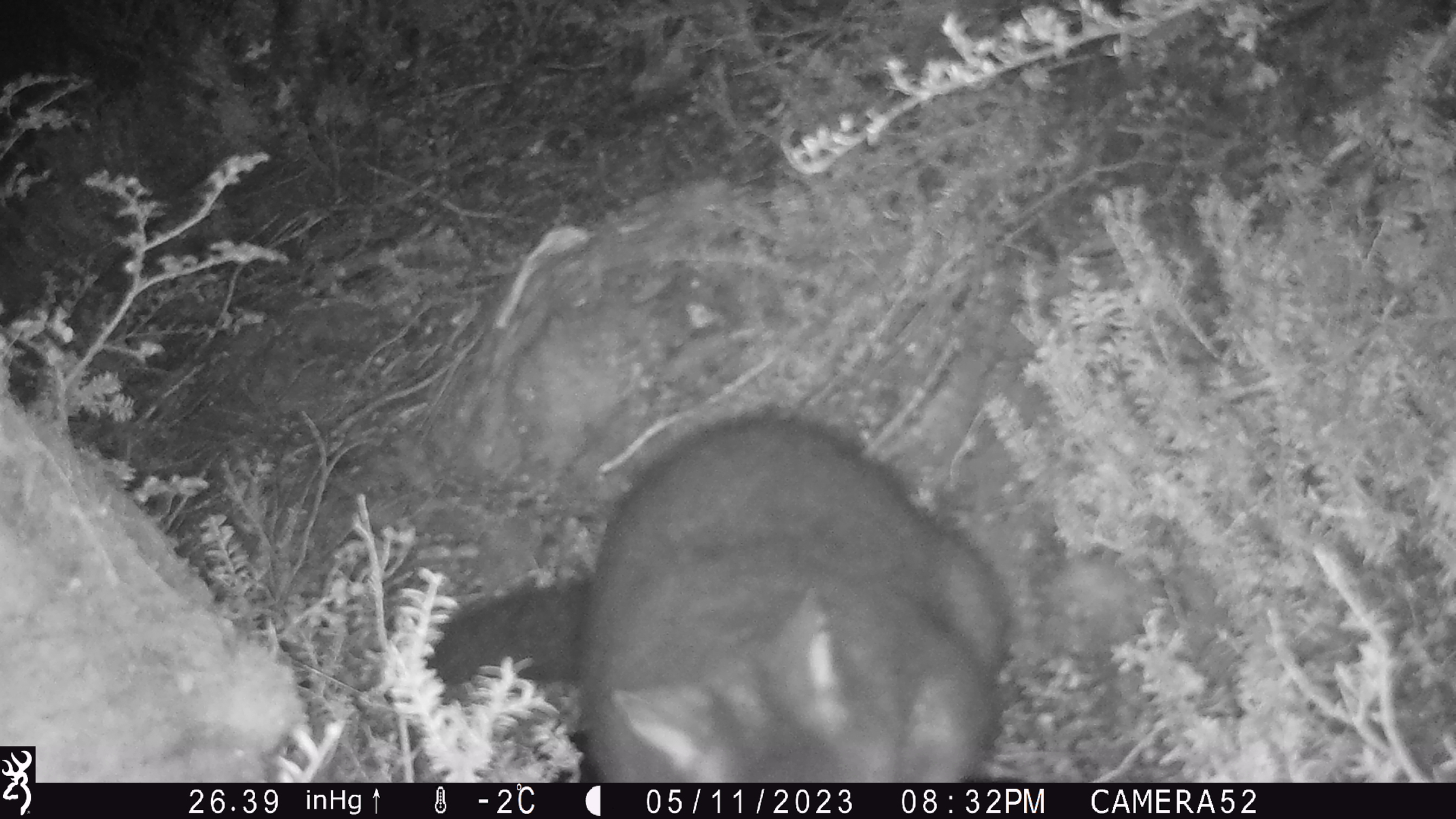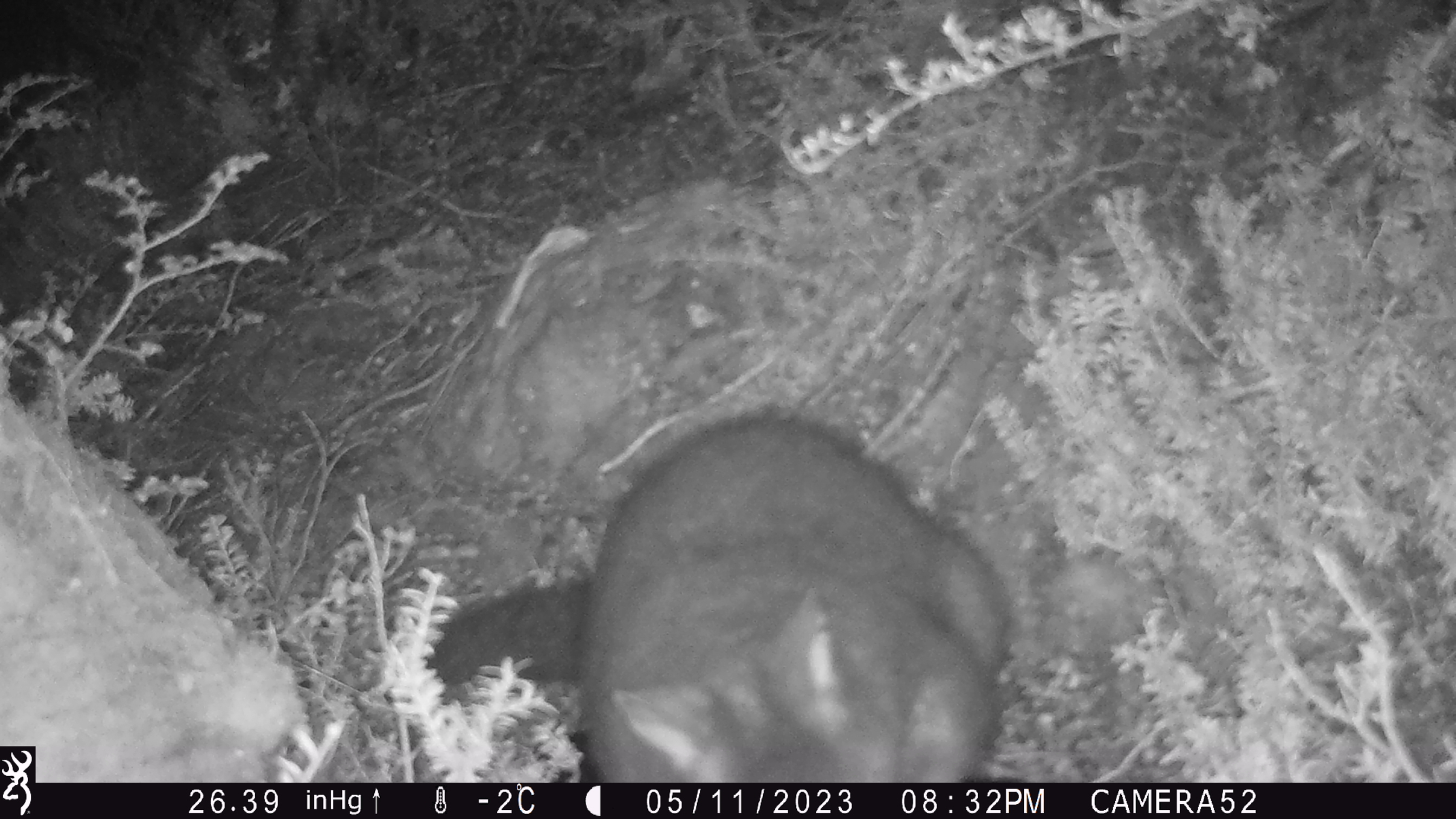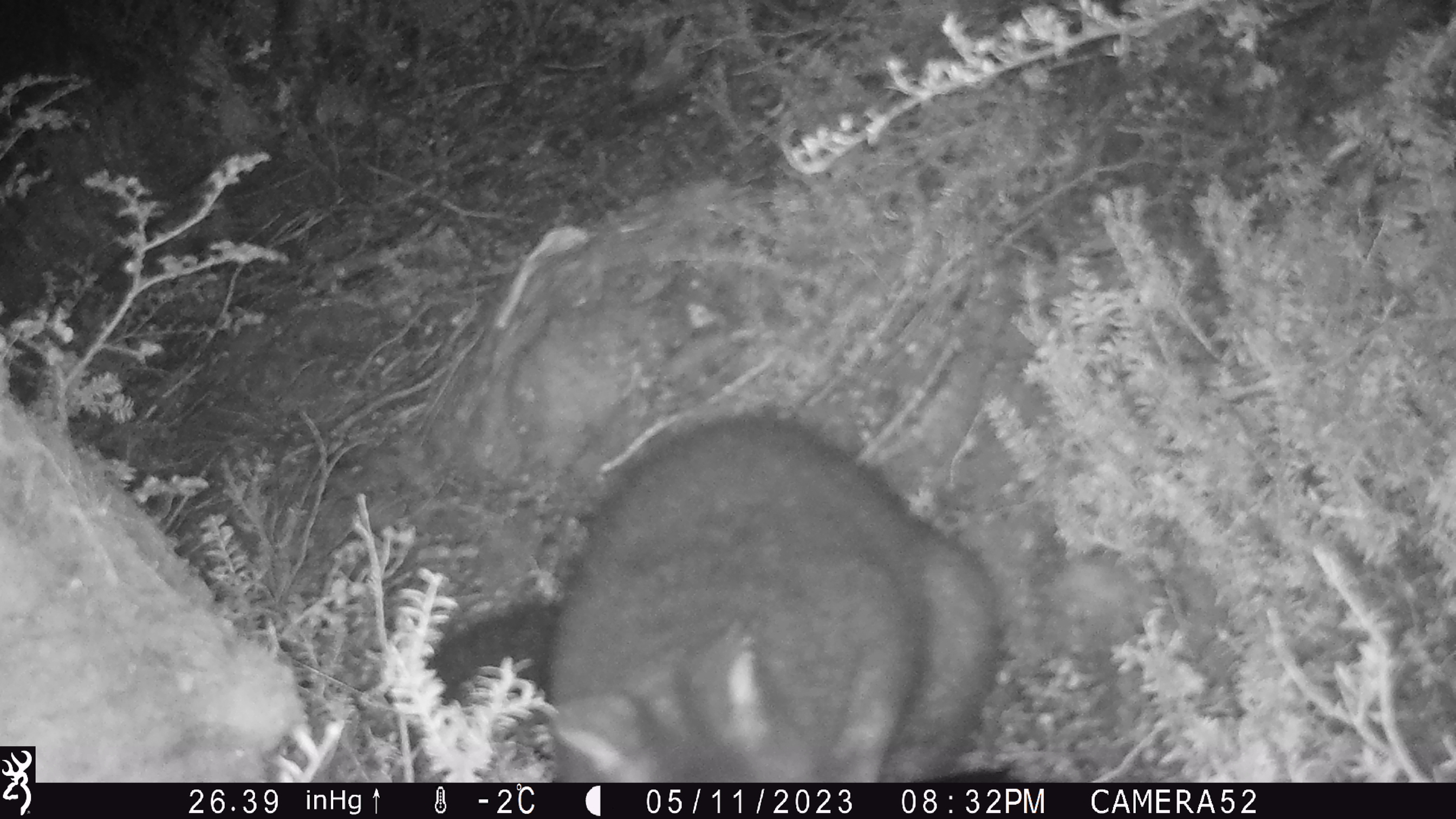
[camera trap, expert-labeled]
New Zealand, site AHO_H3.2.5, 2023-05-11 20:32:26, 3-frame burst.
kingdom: Animalia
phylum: Chordata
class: Mammalia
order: Diprotodontia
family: Phalangeridae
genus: Trichosurus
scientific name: Trichosurus vulpecula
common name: common brushtail possum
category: possum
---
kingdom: Animalia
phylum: Chordata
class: Mammalia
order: Carnivora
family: Mustelidae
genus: Mustela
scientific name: Mustela erminea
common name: stoat